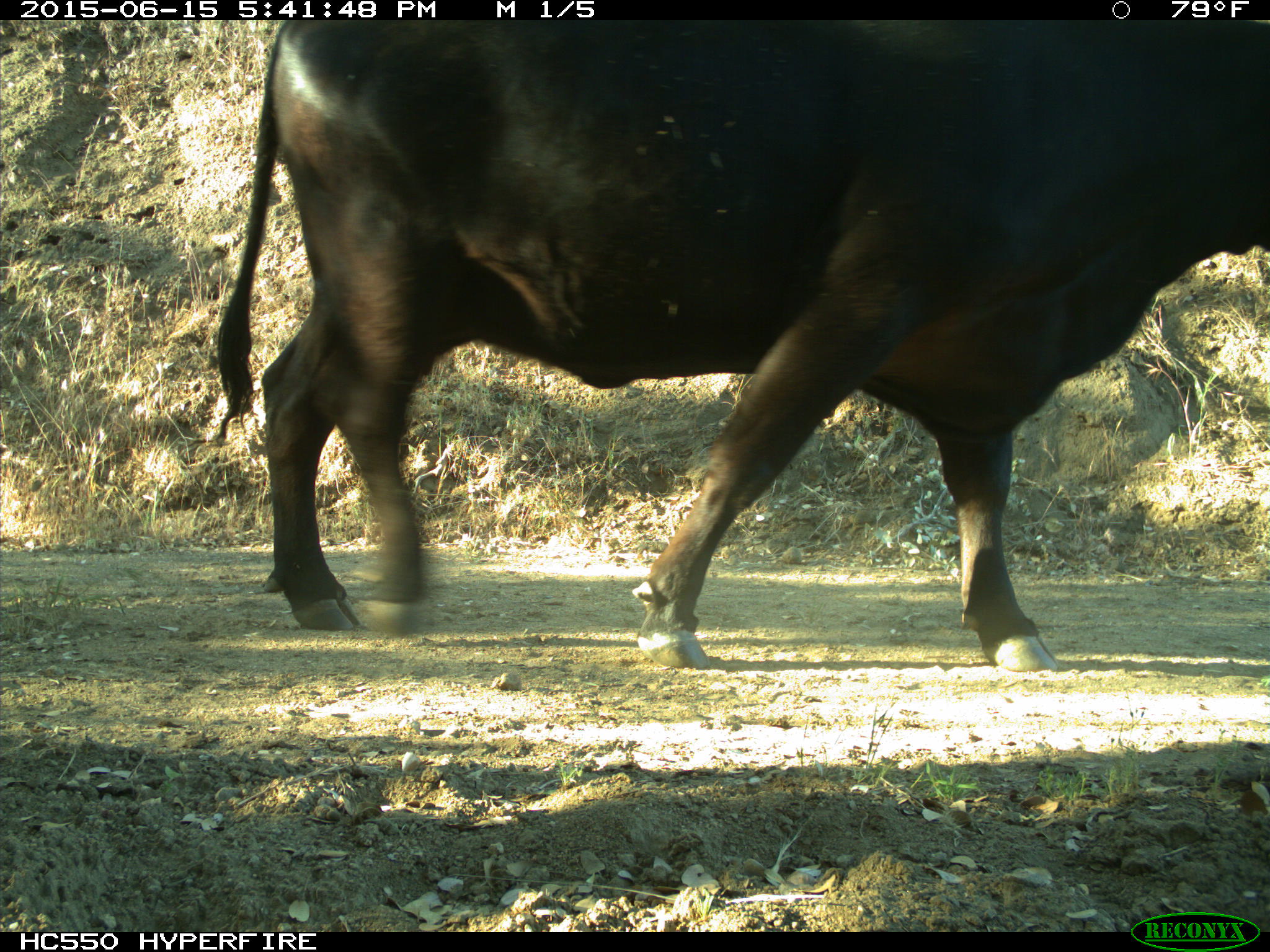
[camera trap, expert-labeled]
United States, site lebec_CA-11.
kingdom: Animalia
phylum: Chordata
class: Mammalia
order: Artiodactyla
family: Bovidae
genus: Bos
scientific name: Bos taurus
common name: domestic cow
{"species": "Bos taurus (domestic cow)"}